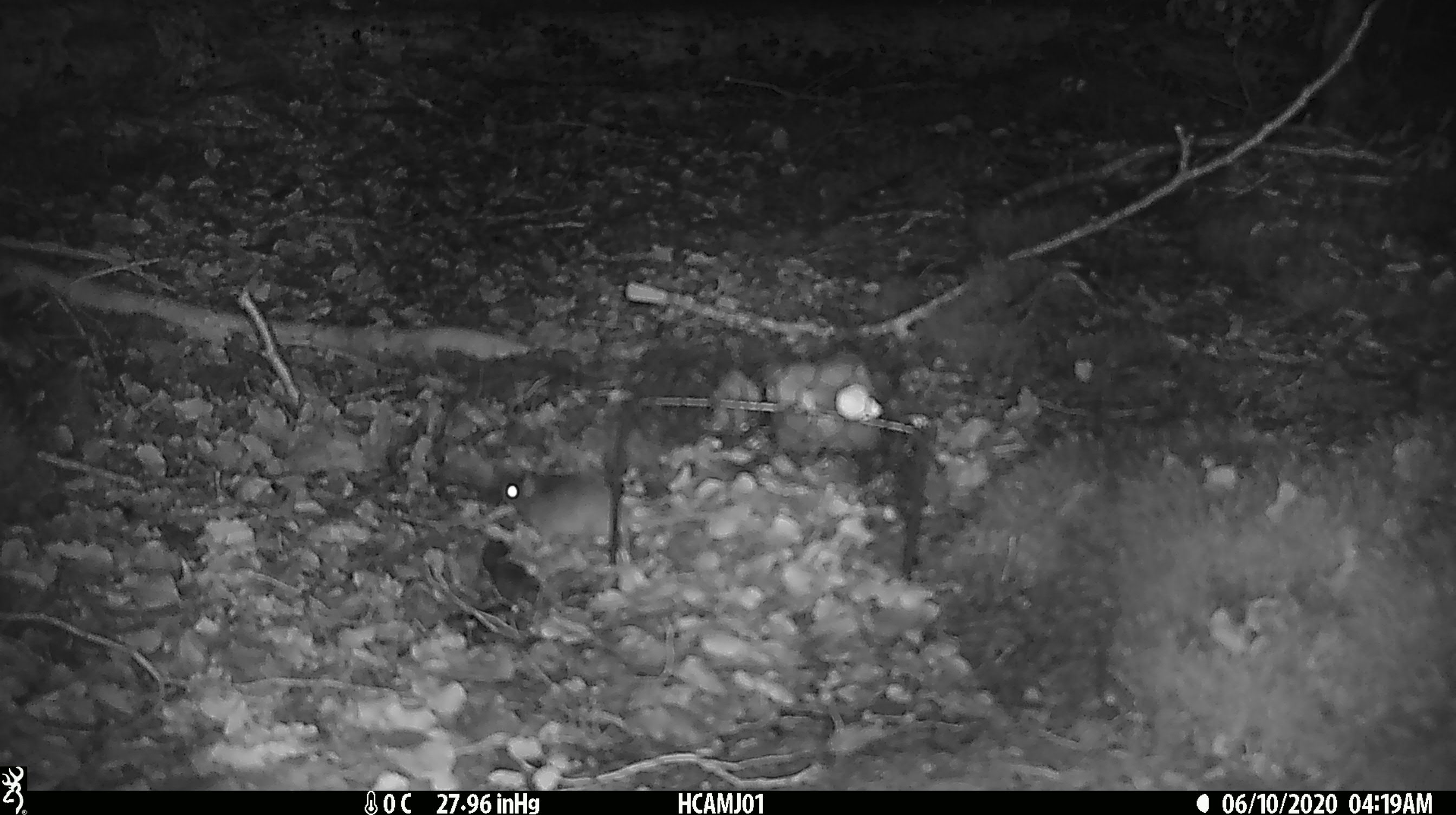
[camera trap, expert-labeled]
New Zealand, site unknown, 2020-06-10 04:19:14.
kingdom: Animalia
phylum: Chordata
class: Mammalia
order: Rodentia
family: Muridae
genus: Mus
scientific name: Mus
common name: mouse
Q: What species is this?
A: Mouse (Mus).